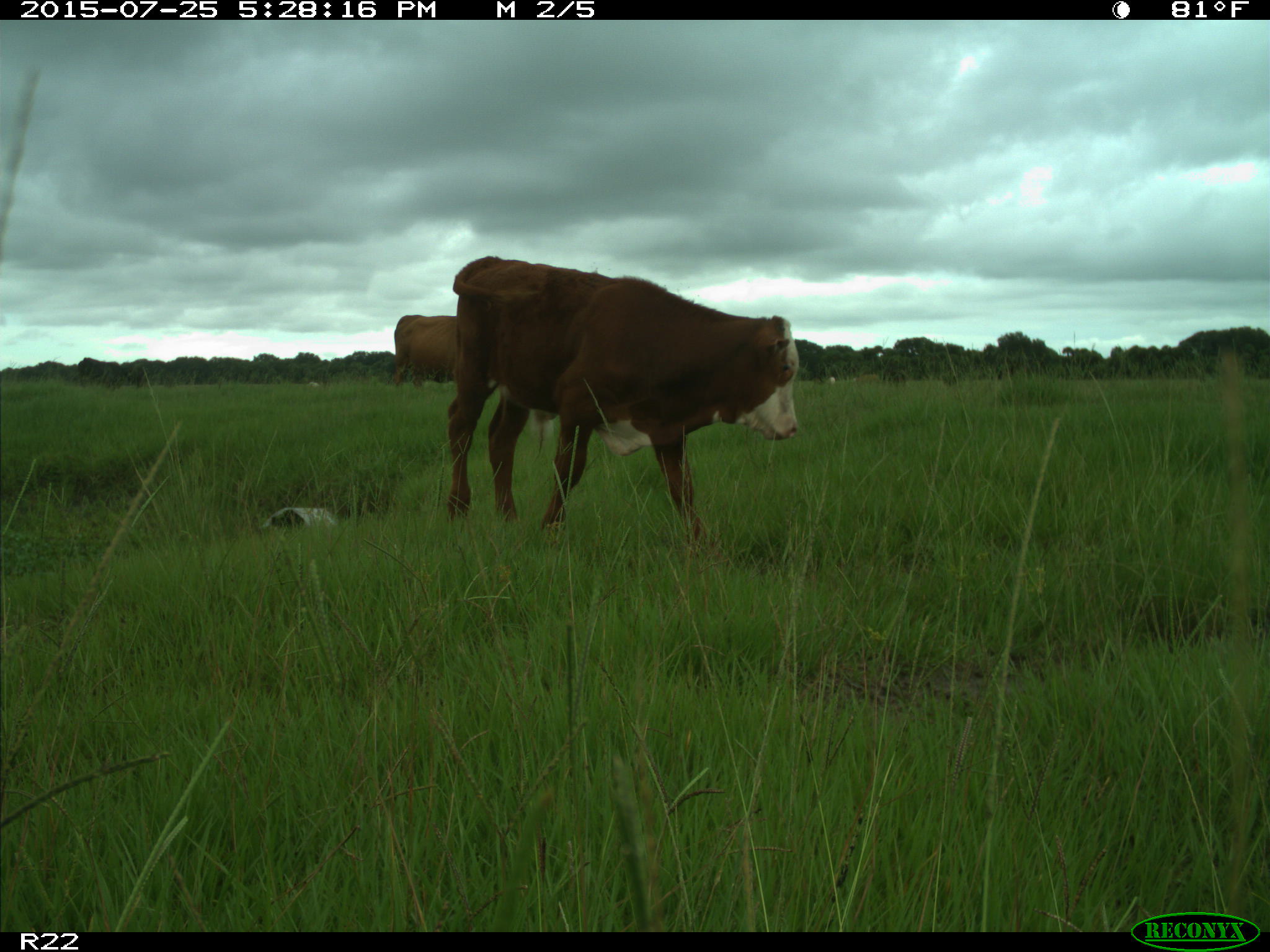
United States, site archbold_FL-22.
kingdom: Animalia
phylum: Chordata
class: Mammalia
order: Artiodactyla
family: Bovidae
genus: Bos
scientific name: Bos taurus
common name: domestic cow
Bos taurus (domestic cow).